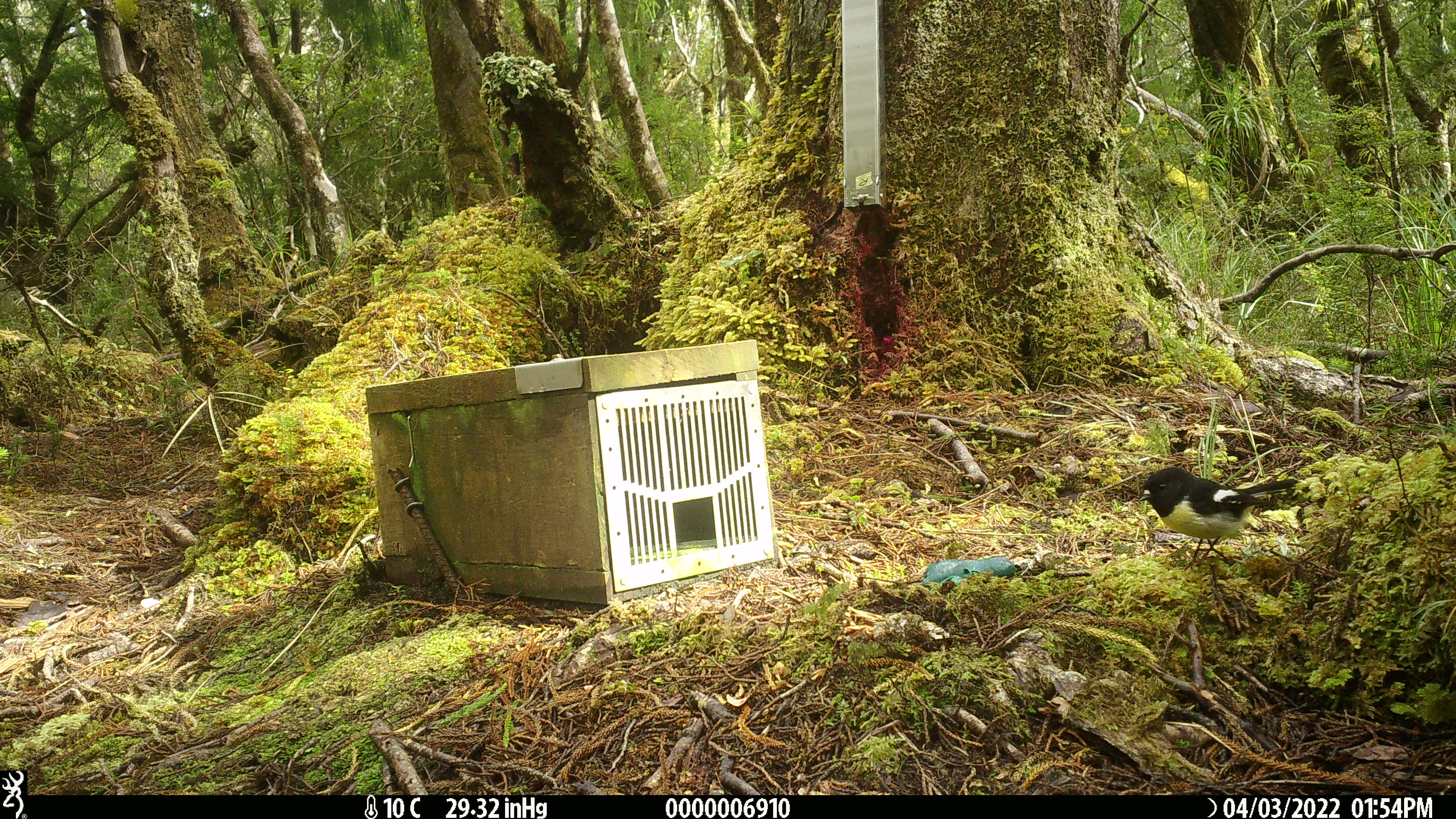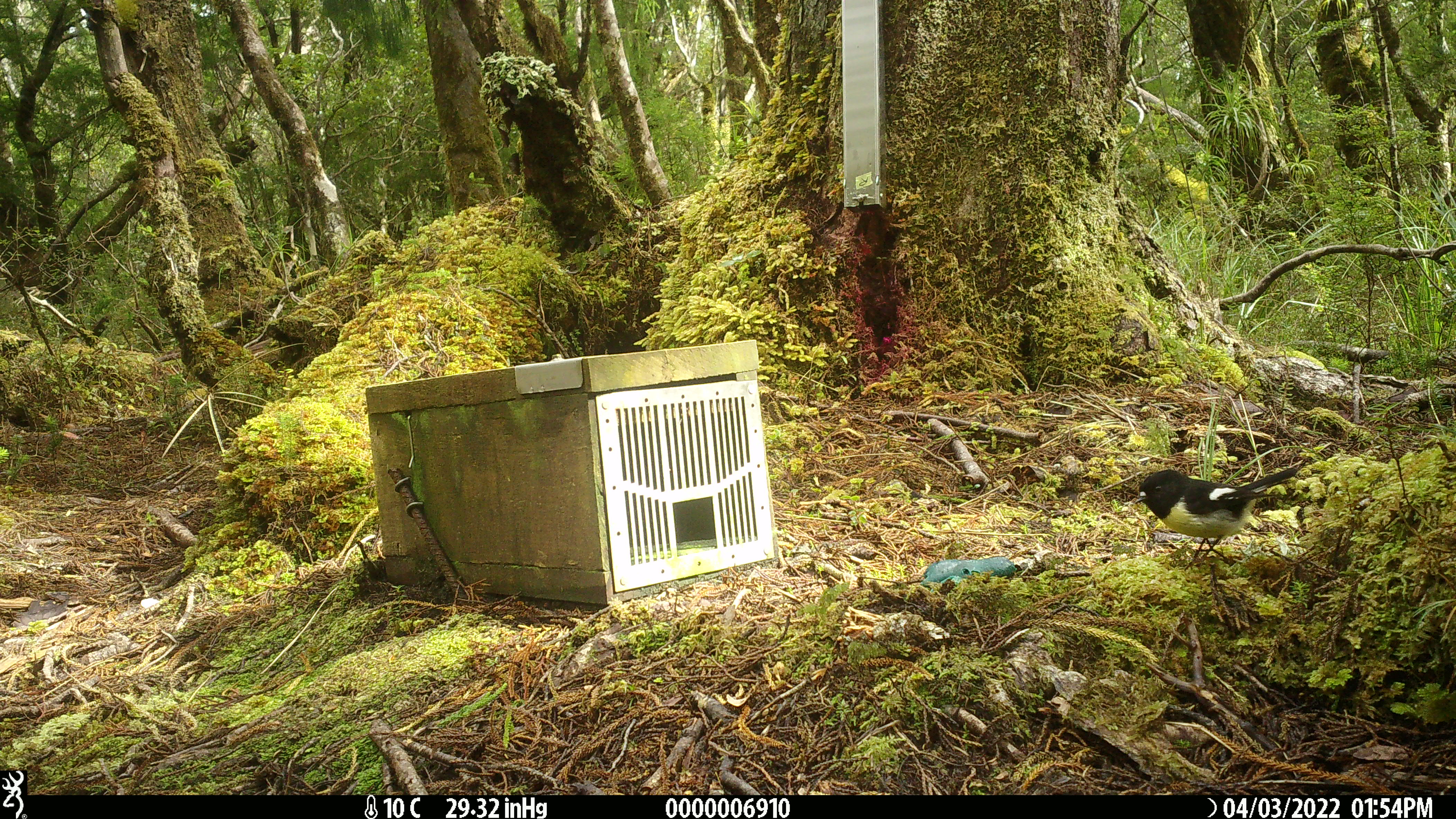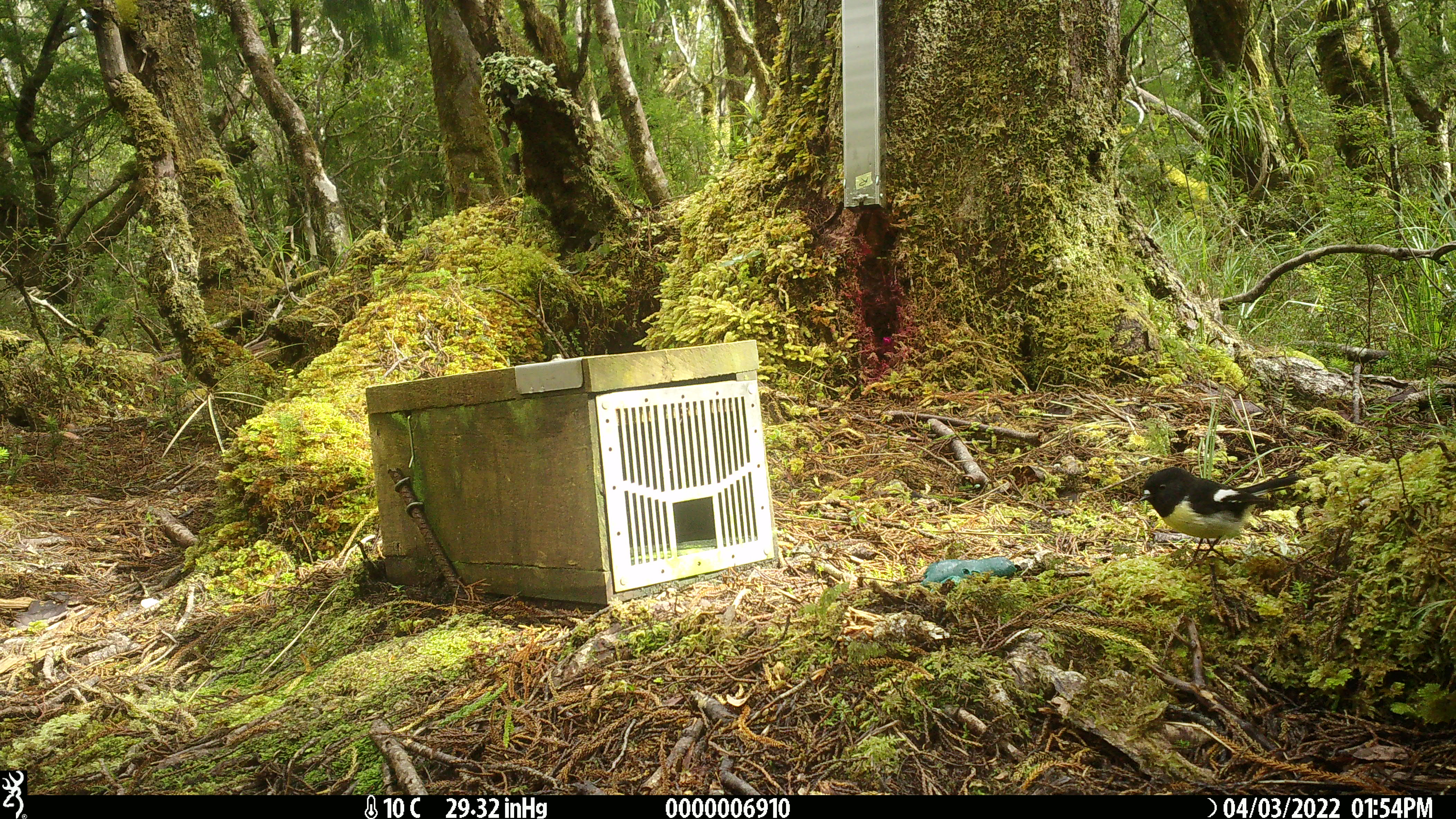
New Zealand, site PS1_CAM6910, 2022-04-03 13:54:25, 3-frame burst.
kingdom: Animalia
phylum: Chordata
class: Aves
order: Passeriformes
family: Petroicidae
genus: Petroica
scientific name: Petroica macrocephala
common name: tomtit